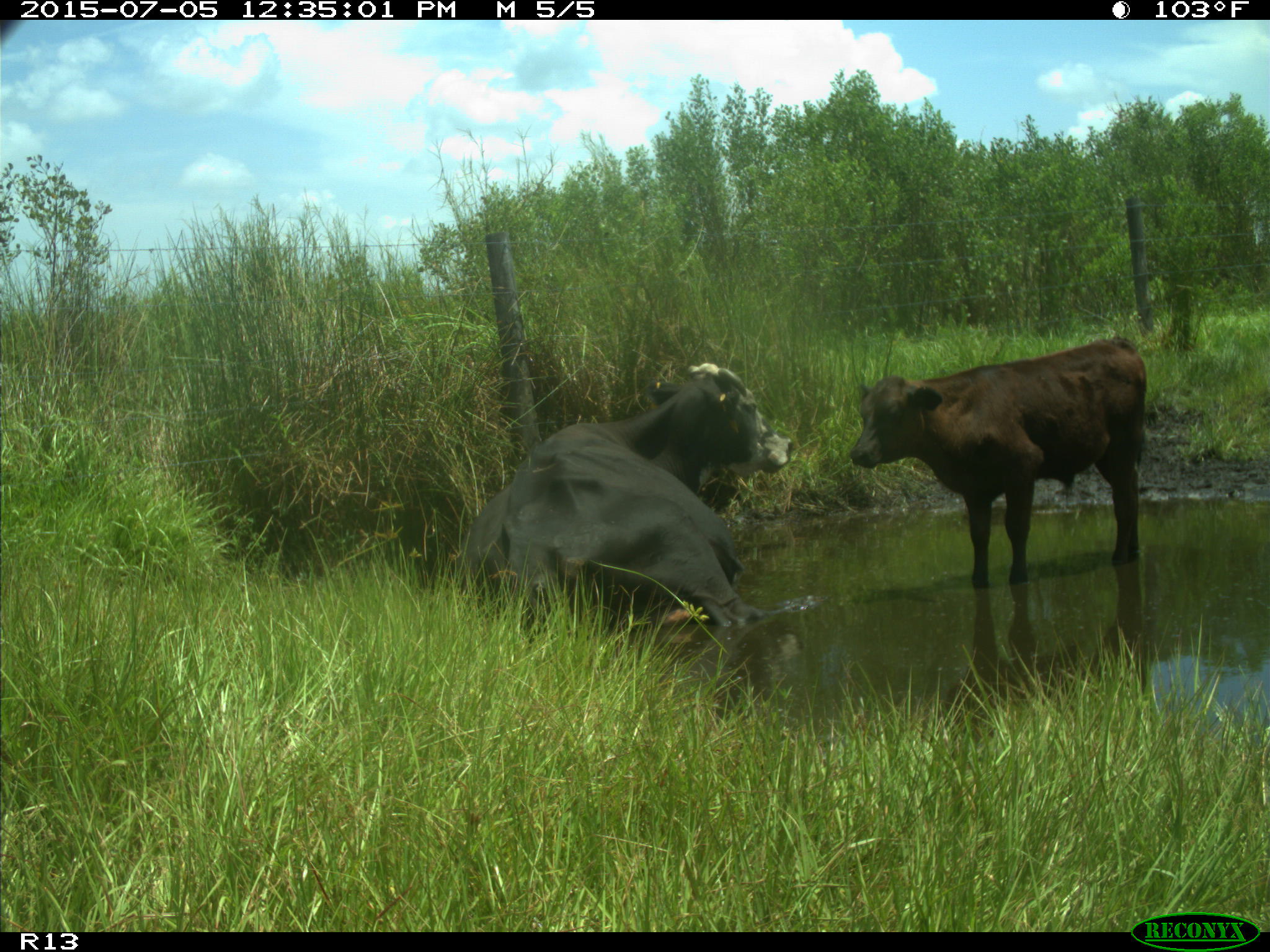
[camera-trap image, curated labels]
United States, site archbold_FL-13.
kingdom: Animalia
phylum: Chordata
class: Mammalia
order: Artiodactyla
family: Bovidae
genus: Bos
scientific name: Bos taurus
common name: domestic cow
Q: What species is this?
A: Bos taurus (domestic cow).